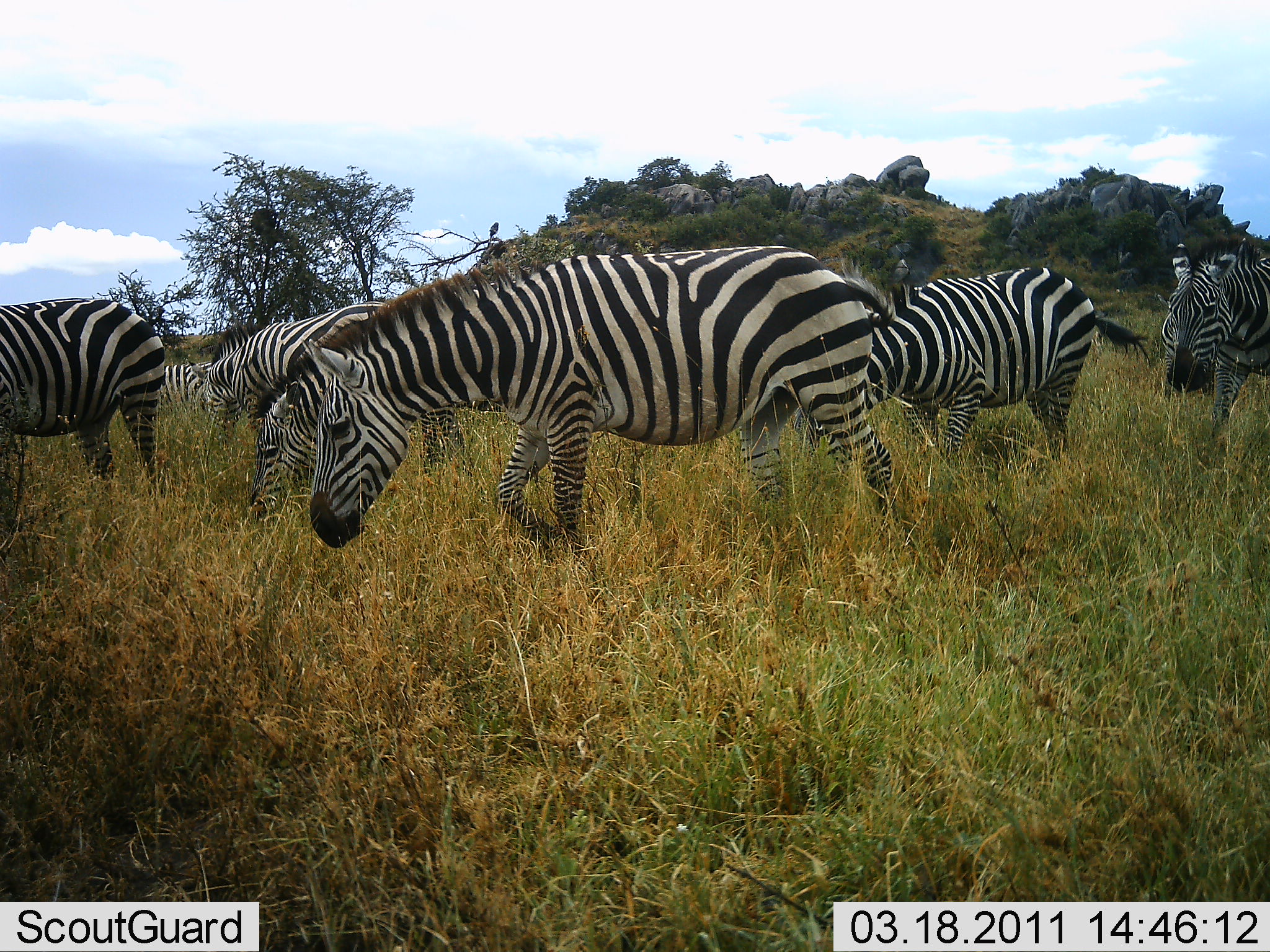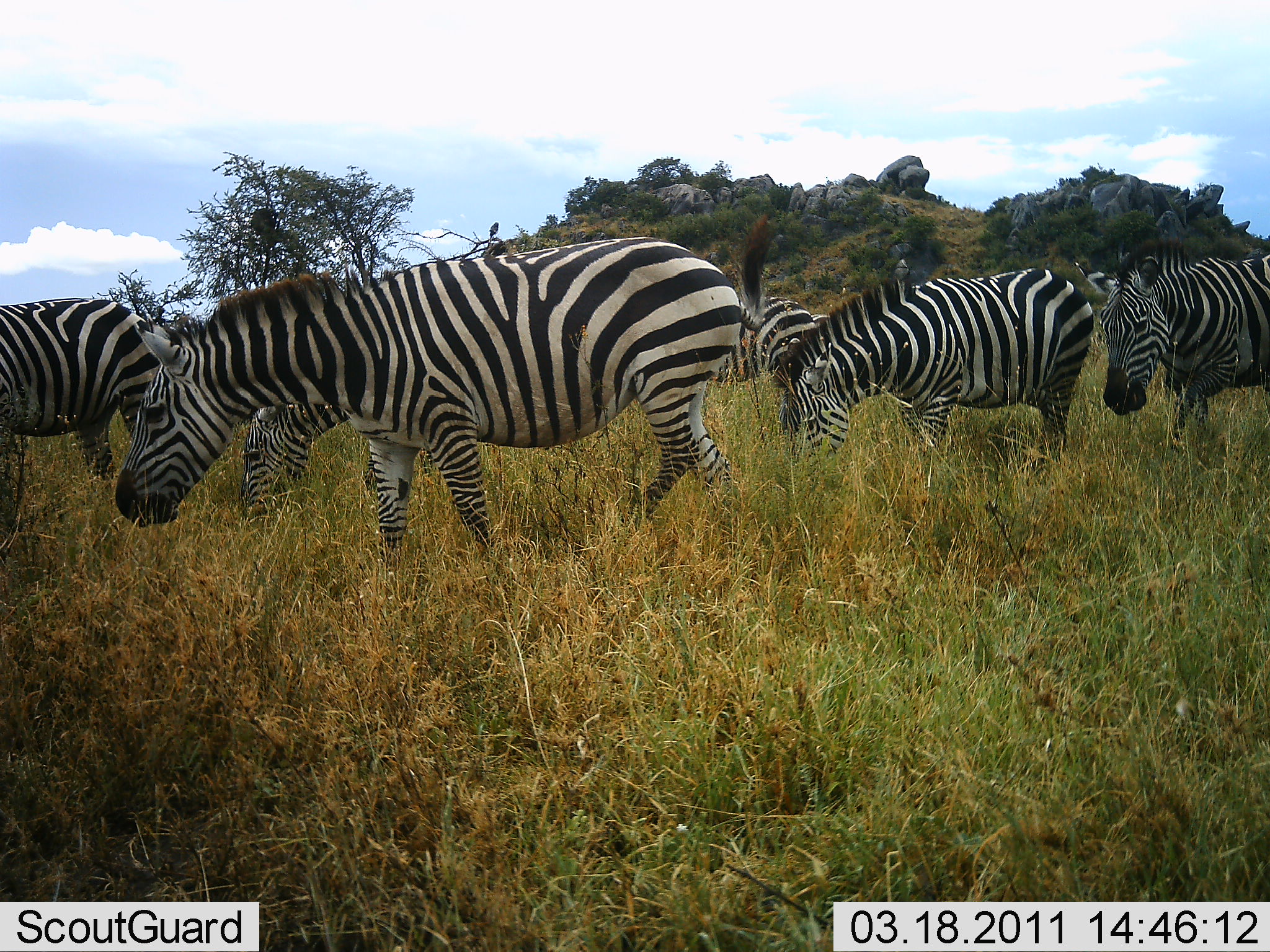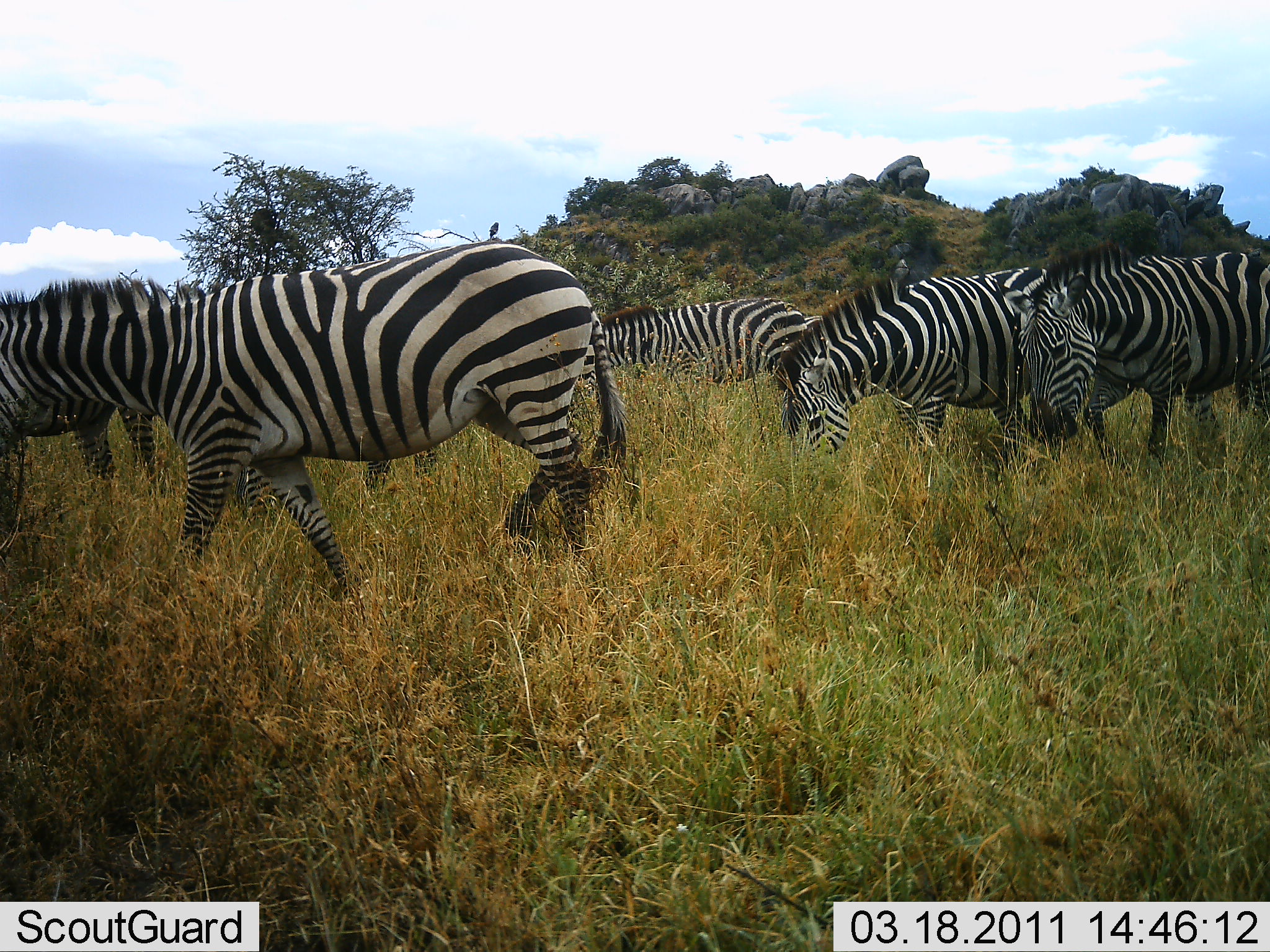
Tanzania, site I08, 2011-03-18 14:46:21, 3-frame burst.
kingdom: Animalia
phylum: Chordata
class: Mammalia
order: Perissodactyla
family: Equidae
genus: Equus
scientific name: Equus quagga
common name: plains zebra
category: zebra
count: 7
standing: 17%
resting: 0%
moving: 92%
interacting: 0%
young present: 0%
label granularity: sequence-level